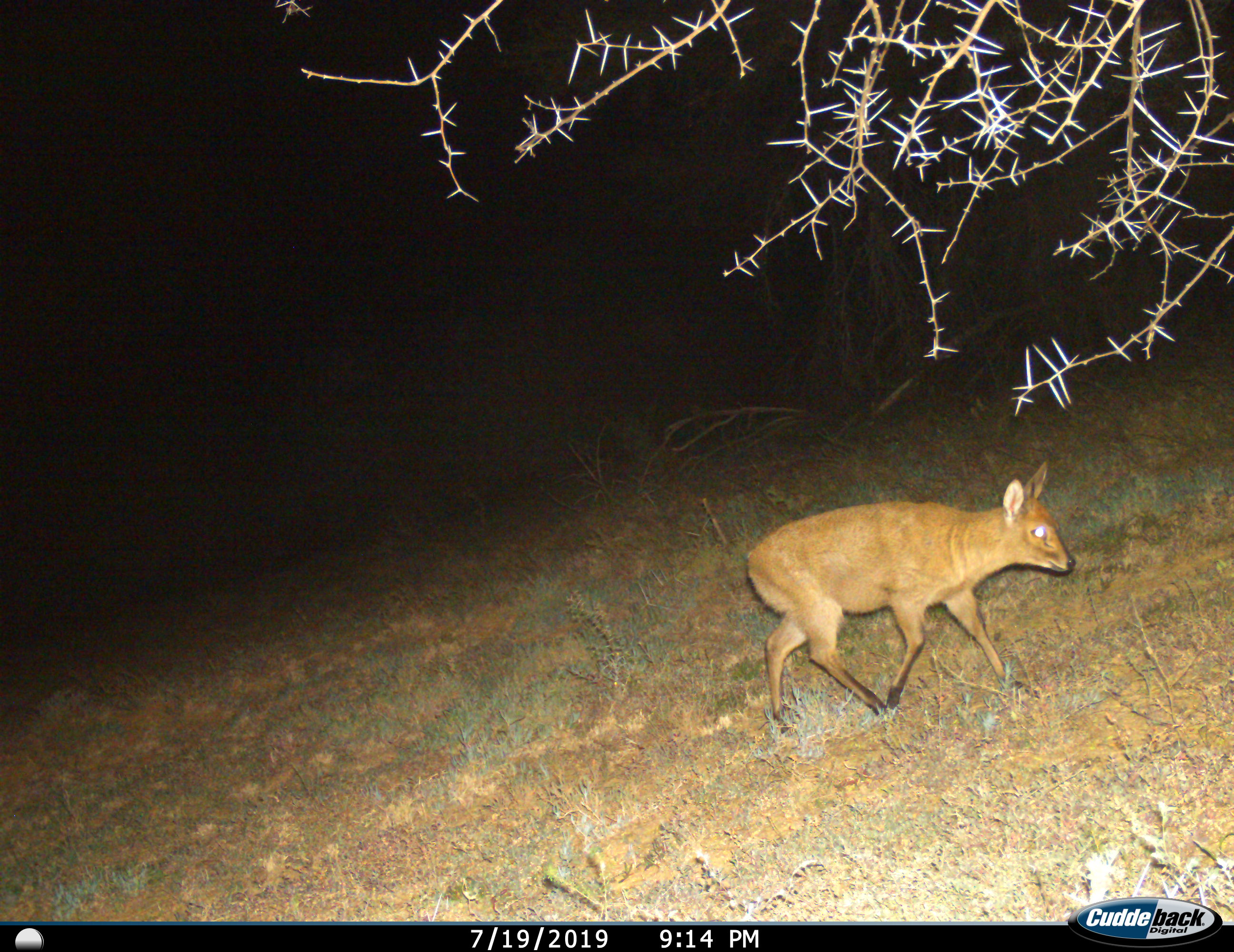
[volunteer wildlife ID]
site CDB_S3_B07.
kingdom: Animalia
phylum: Chordata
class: Mammalia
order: Artiodactyla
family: Bovidae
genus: Sylvicapra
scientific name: Sylvicapra grimmia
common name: common duiker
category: duikercommongrey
Duikercommongrey (common duiker) (Sylvicapra grimmia), count 1. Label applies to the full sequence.